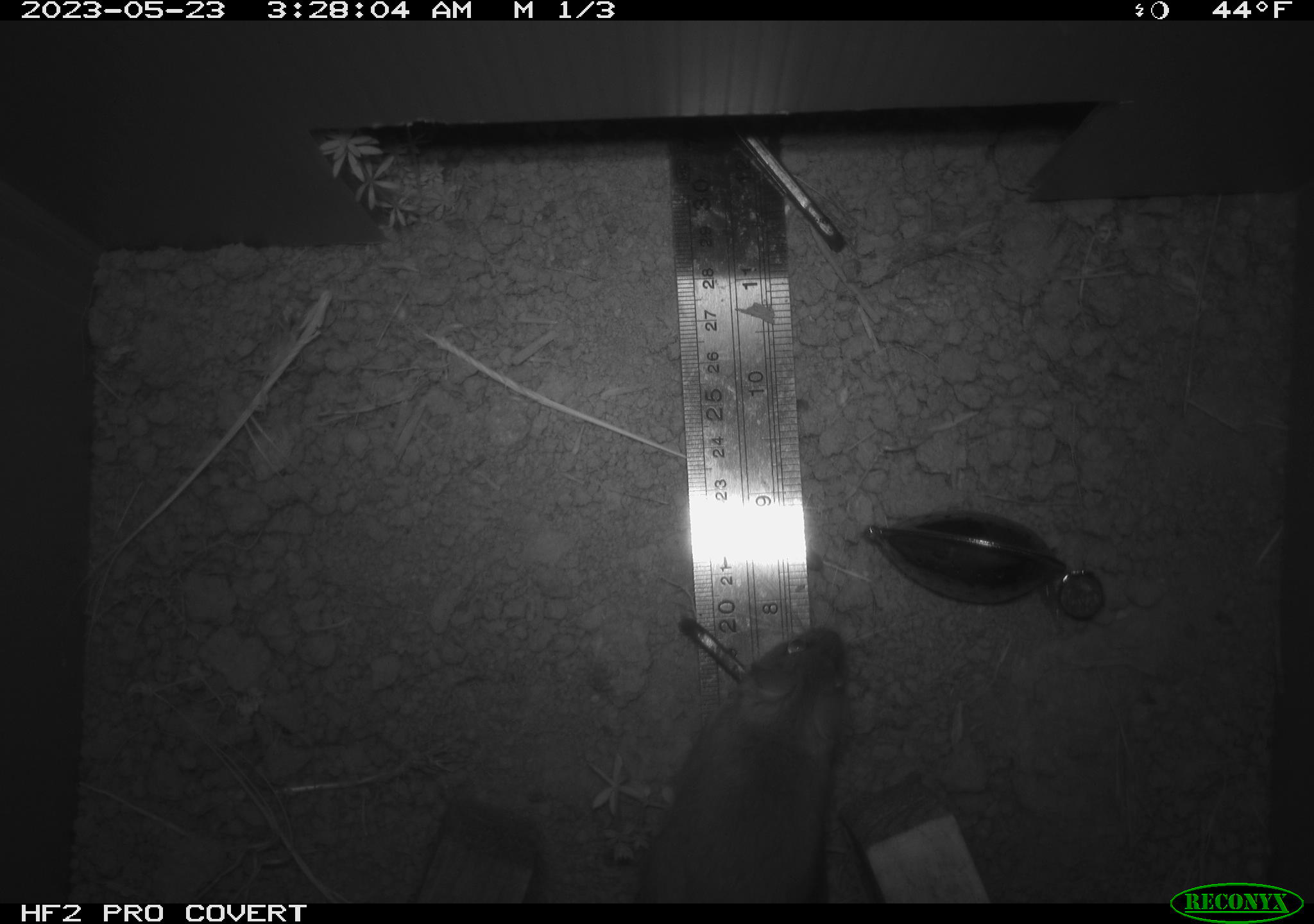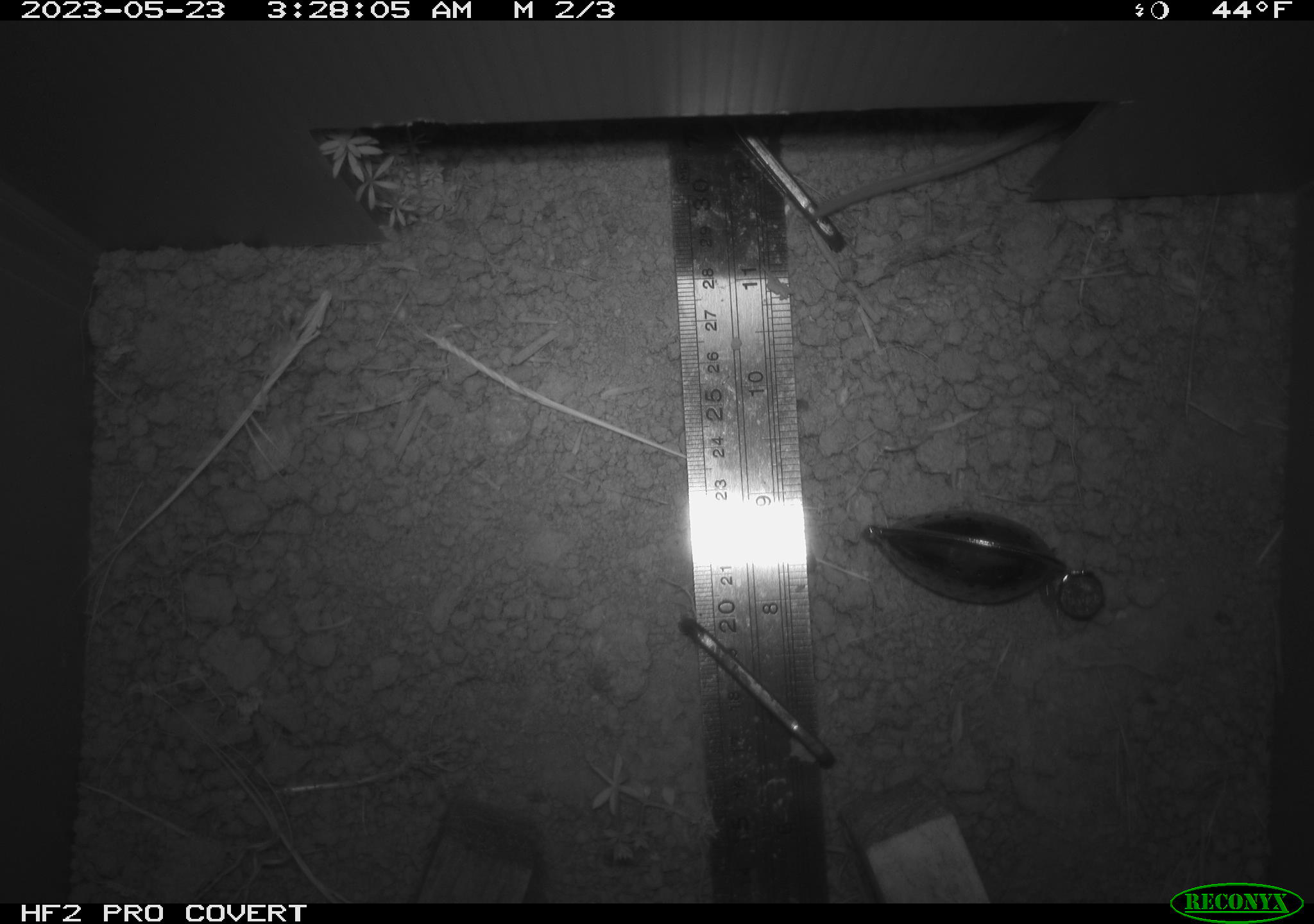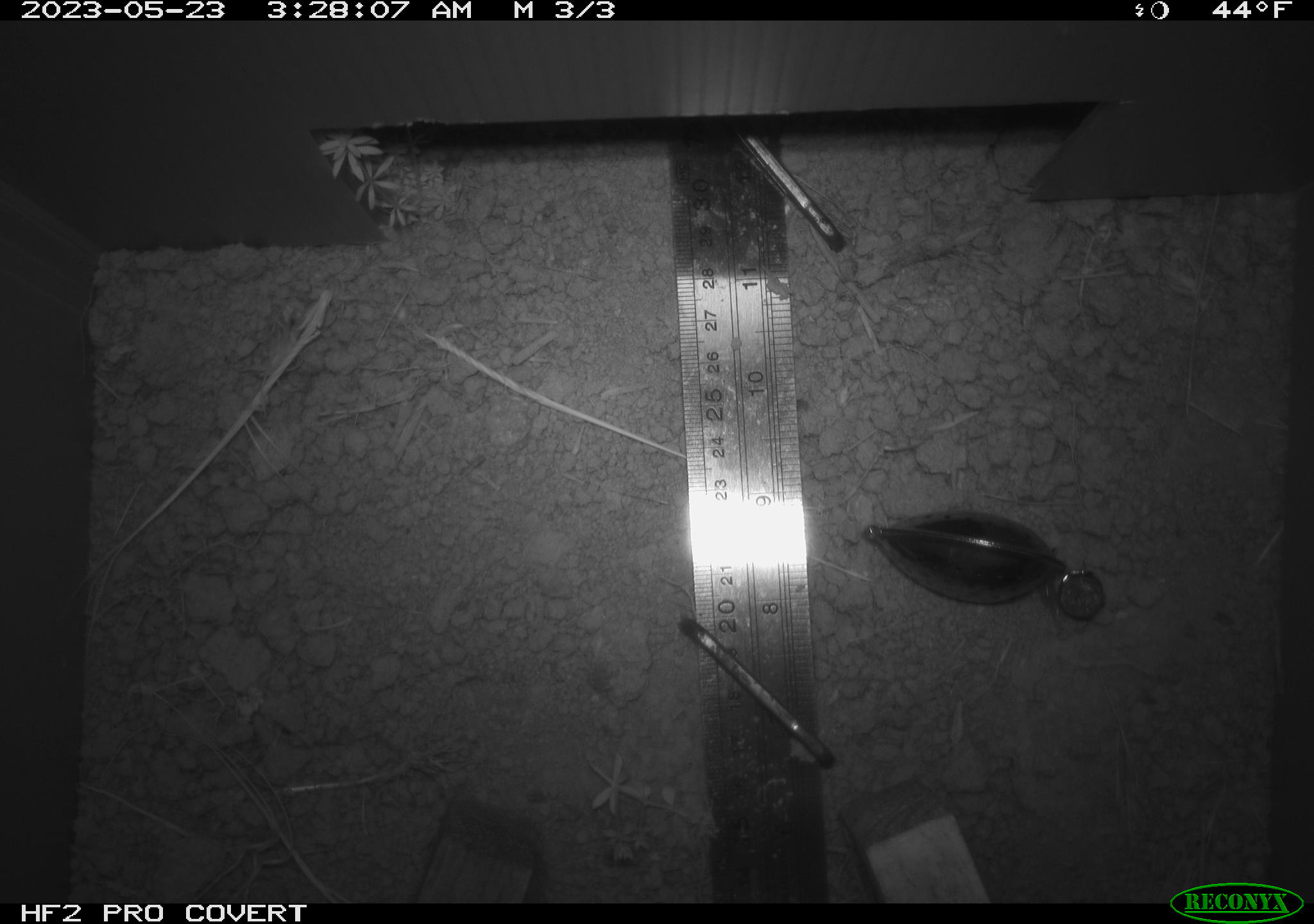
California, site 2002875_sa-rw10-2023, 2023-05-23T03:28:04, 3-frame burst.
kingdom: Animalia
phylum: Chordata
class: Mammalia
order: Rodentia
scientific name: Rodentia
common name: mouse species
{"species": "mouse species (Rodentia)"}